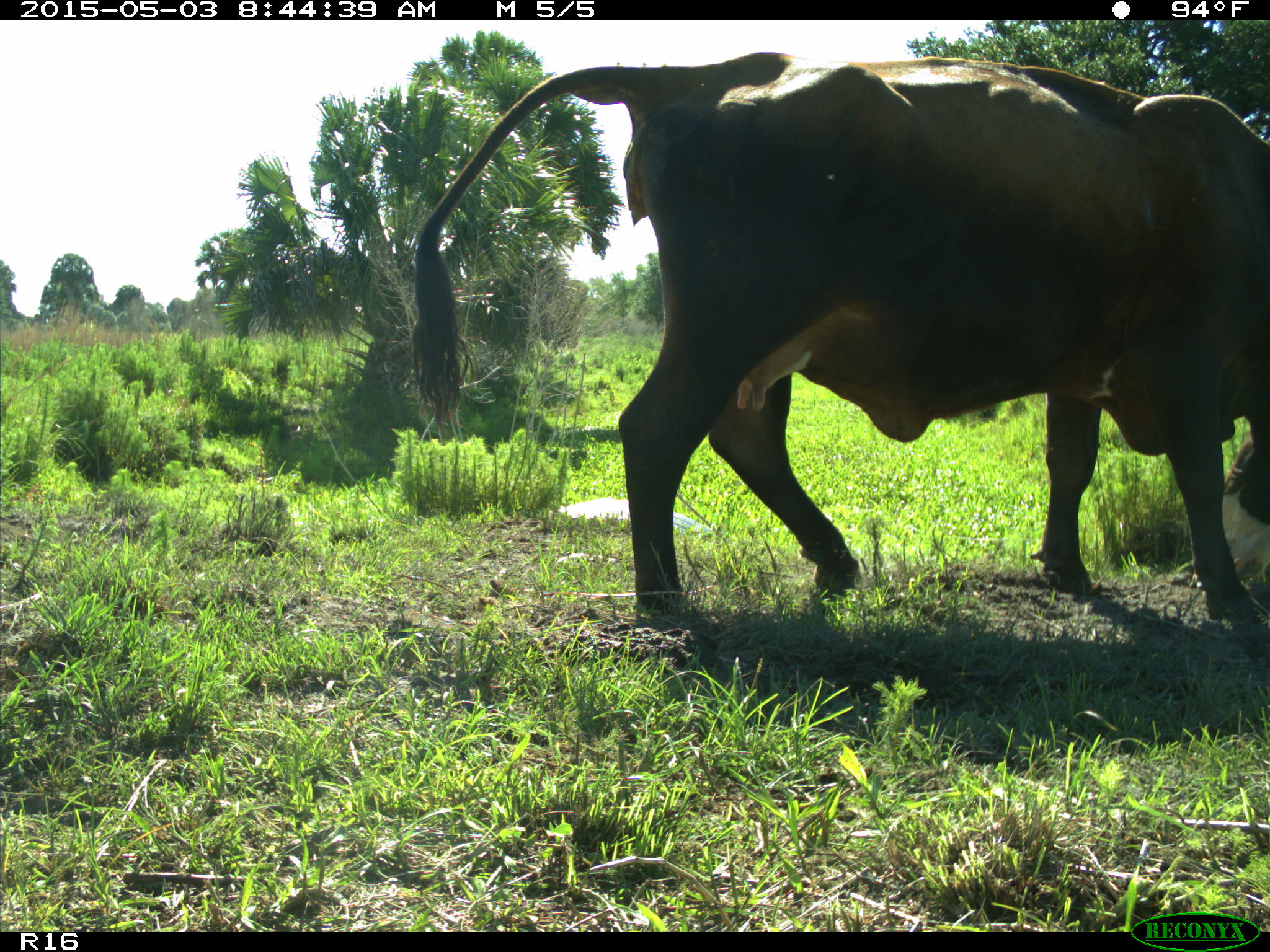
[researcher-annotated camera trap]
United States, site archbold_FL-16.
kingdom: Animalia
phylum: Chordata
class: Mammalia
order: Artiodactyla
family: Bovidae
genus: Bos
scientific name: Bos taurus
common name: domestic cow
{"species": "Bos taurus (domestic cow)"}